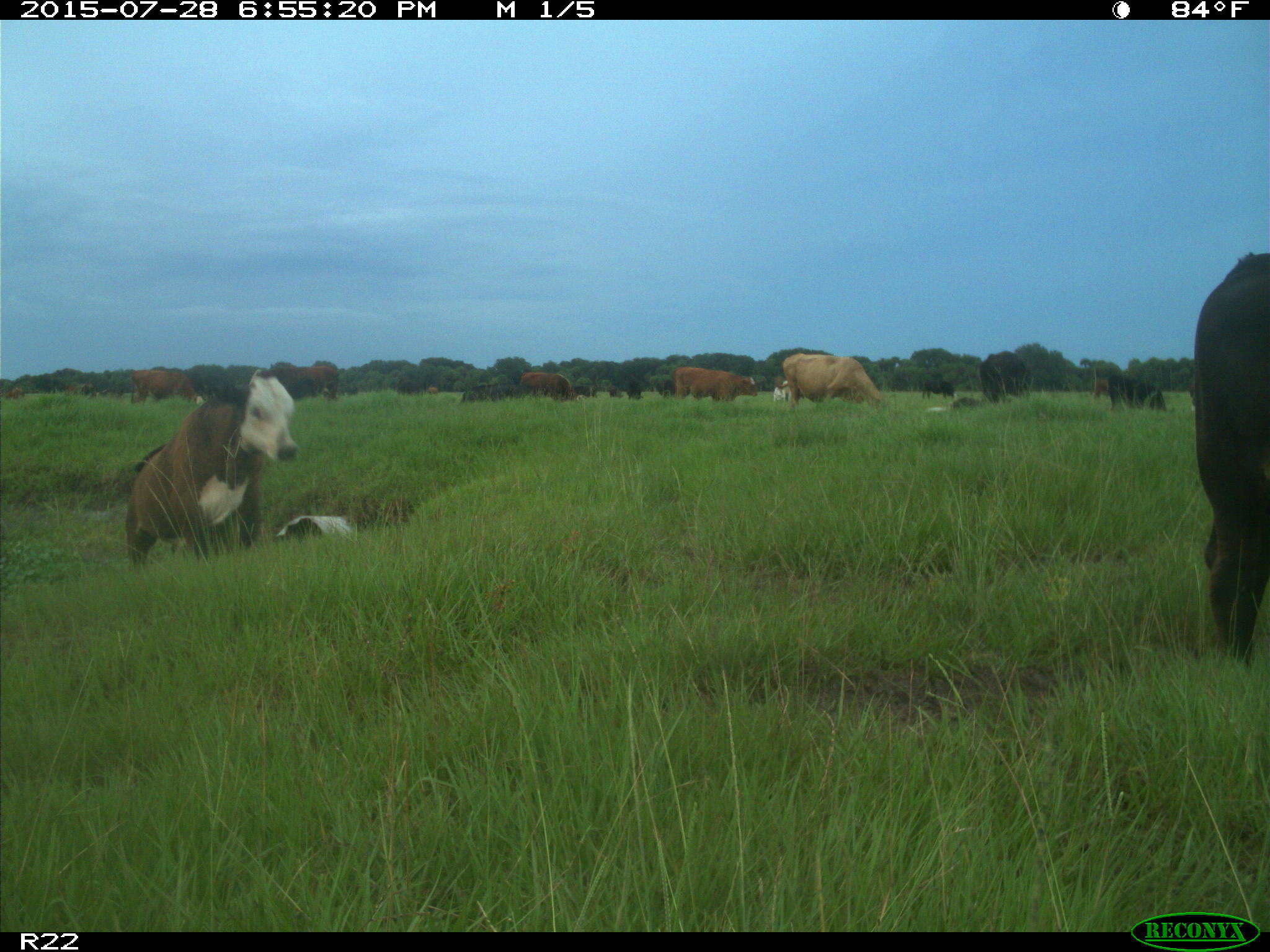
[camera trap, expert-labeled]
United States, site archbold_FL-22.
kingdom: Animalia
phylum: Chordata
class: Mammalia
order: Artiodactyla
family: Bovidae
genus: Bos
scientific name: Bos taurus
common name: domestic cow